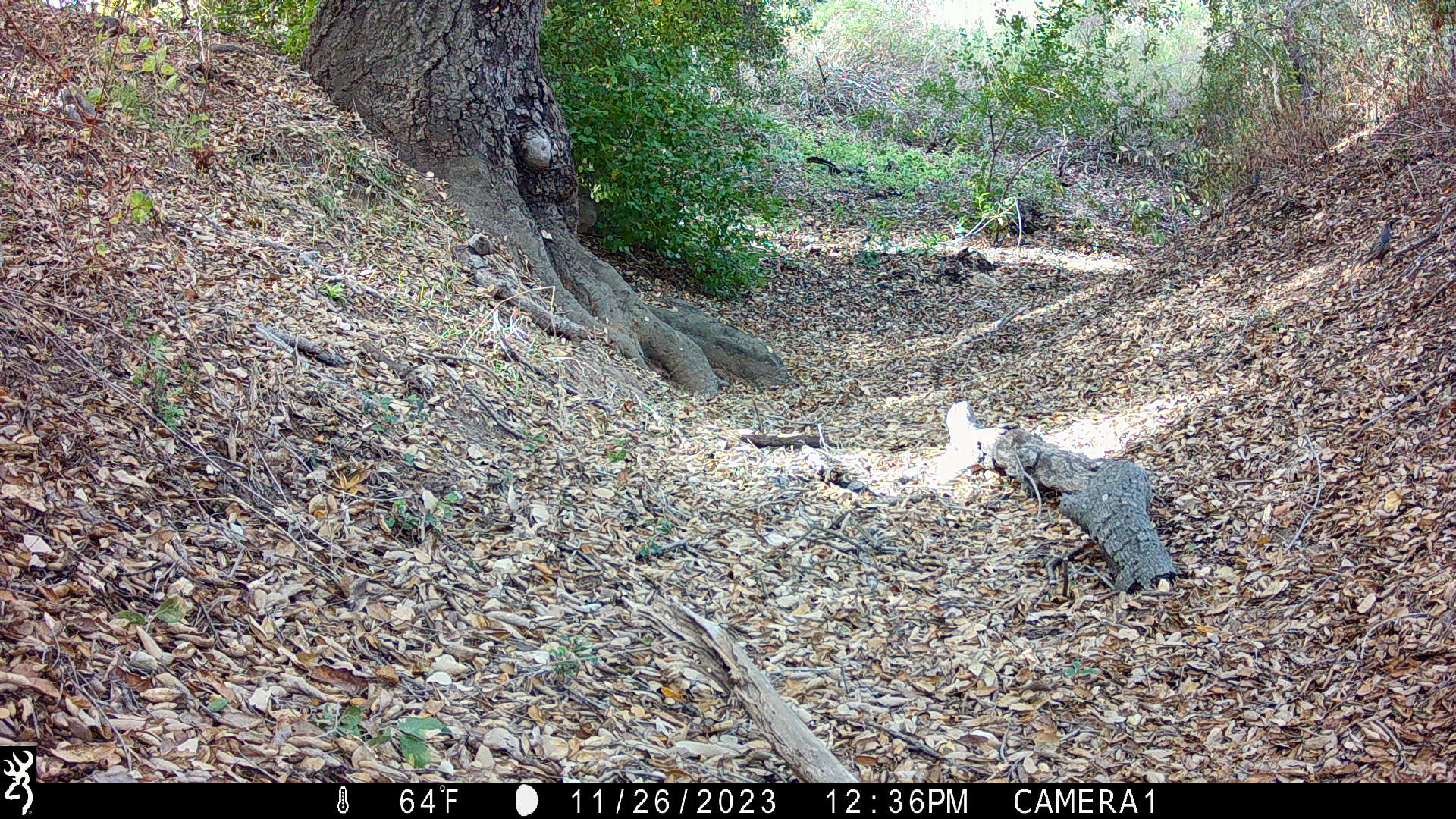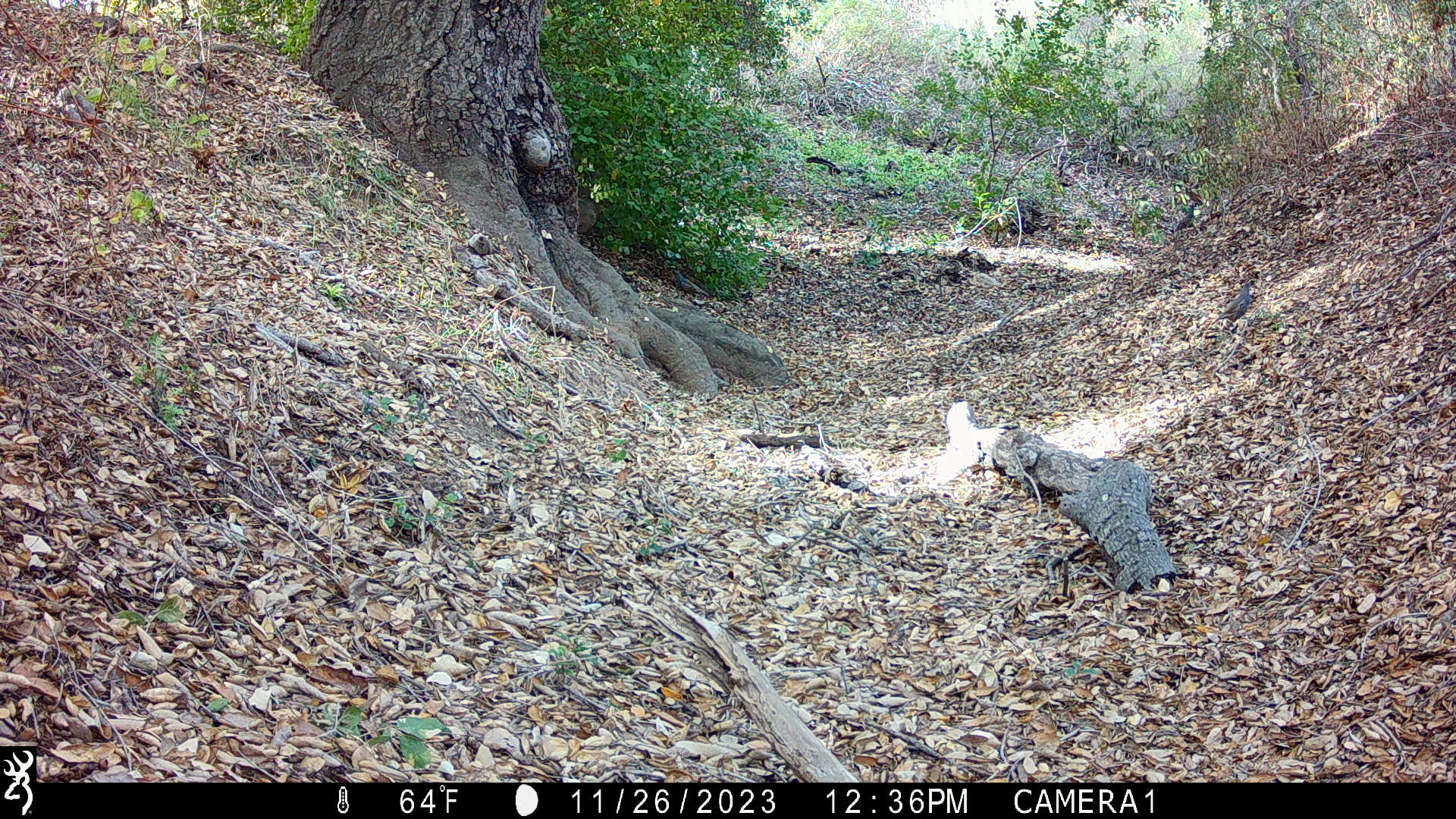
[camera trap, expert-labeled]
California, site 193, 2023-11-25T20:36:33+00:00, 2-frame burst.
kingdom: Animalia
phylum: Chordata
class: Aves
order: Galliformes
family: Odontophoridae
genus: Callipepla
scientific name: Callipepla californica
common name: california quail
California quail (Callipepla californica).